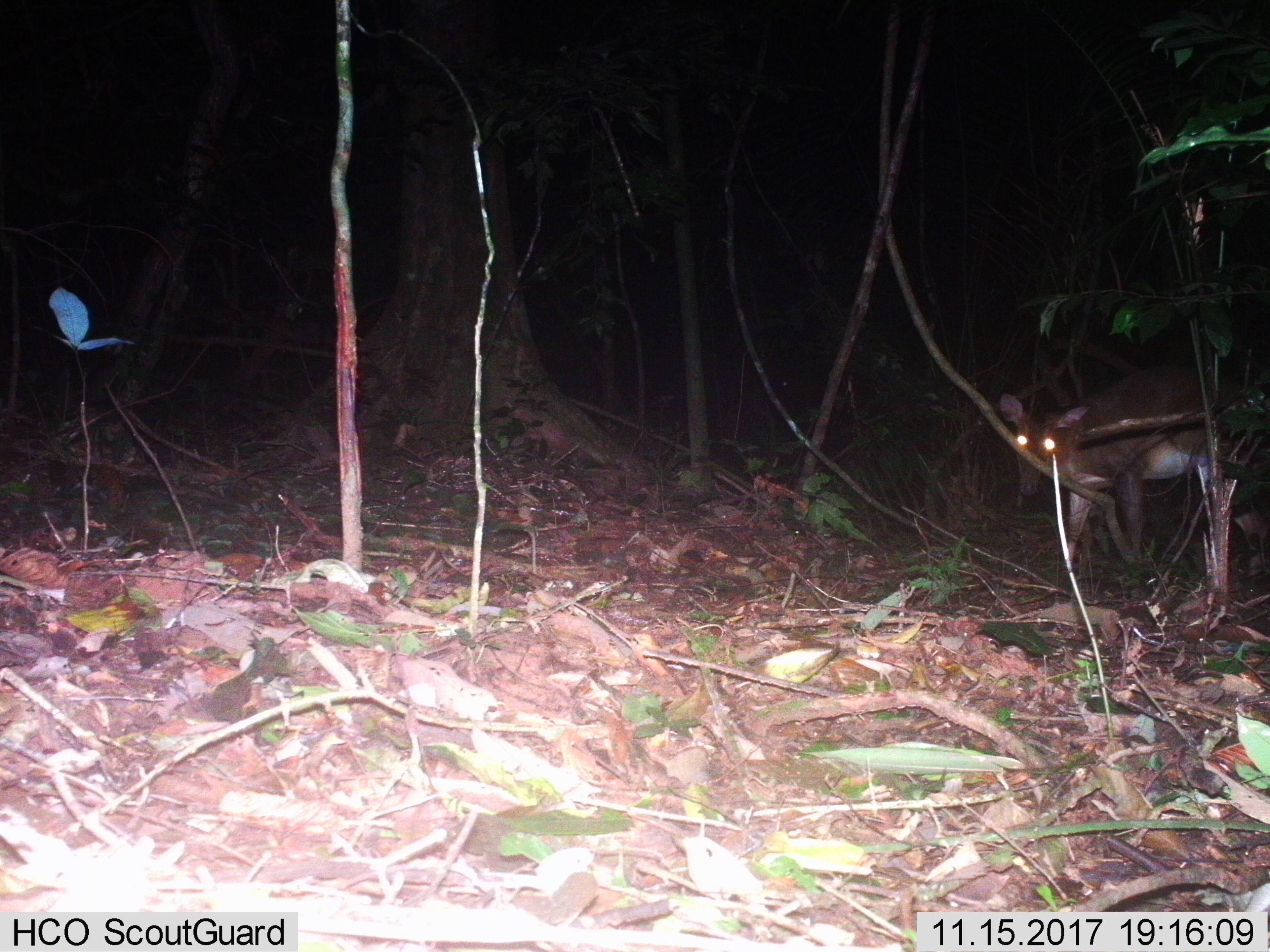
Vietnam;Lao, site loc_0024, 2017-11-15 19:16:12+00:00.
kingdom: Animalia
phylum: Chordata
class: Mammalia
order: Artiodactyla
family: Cervidae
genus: Muntiacus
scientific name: Muntiacus vuquangensis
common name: large-antlered muntjac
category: large antlered muntjac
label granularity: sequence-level